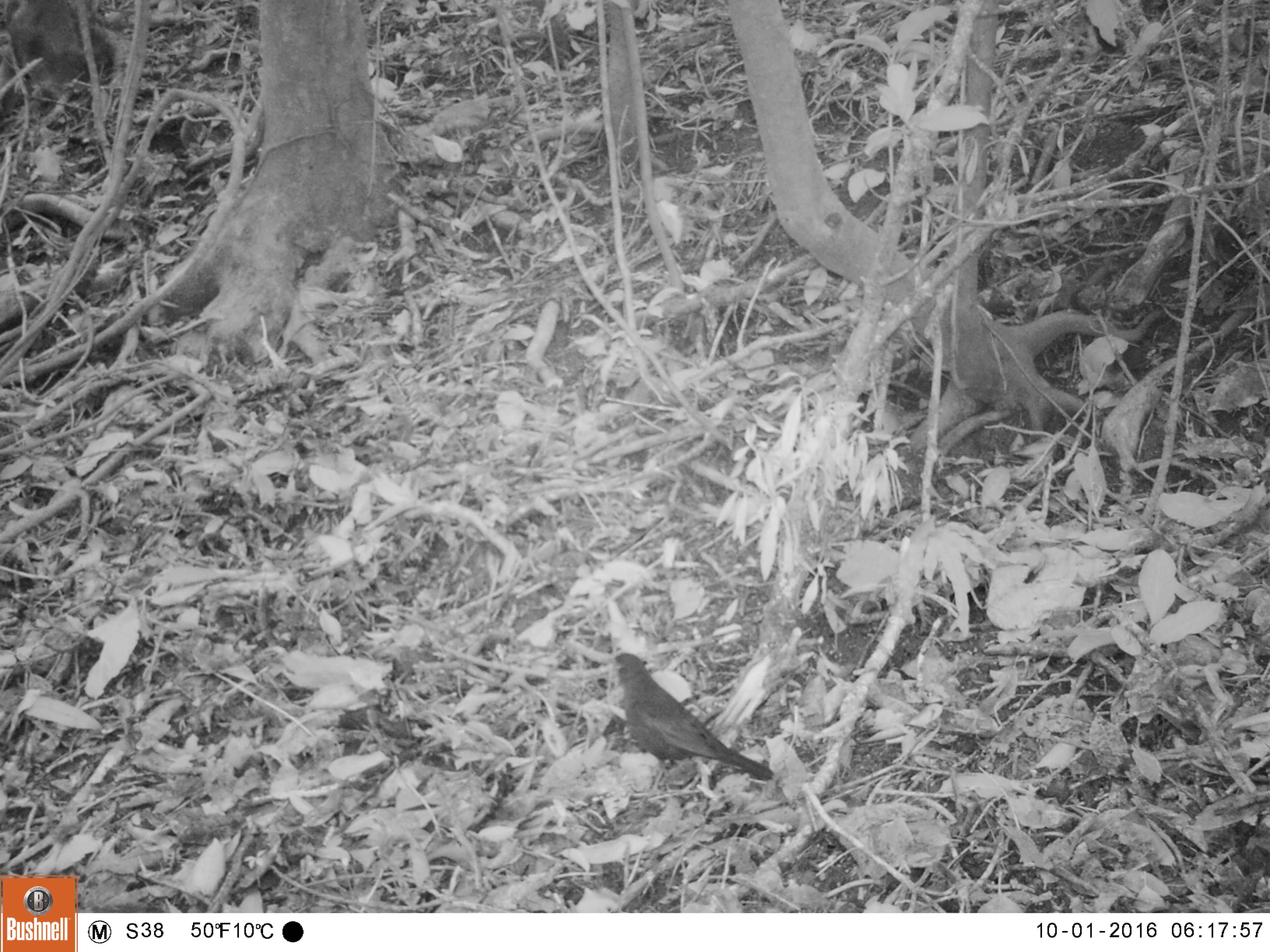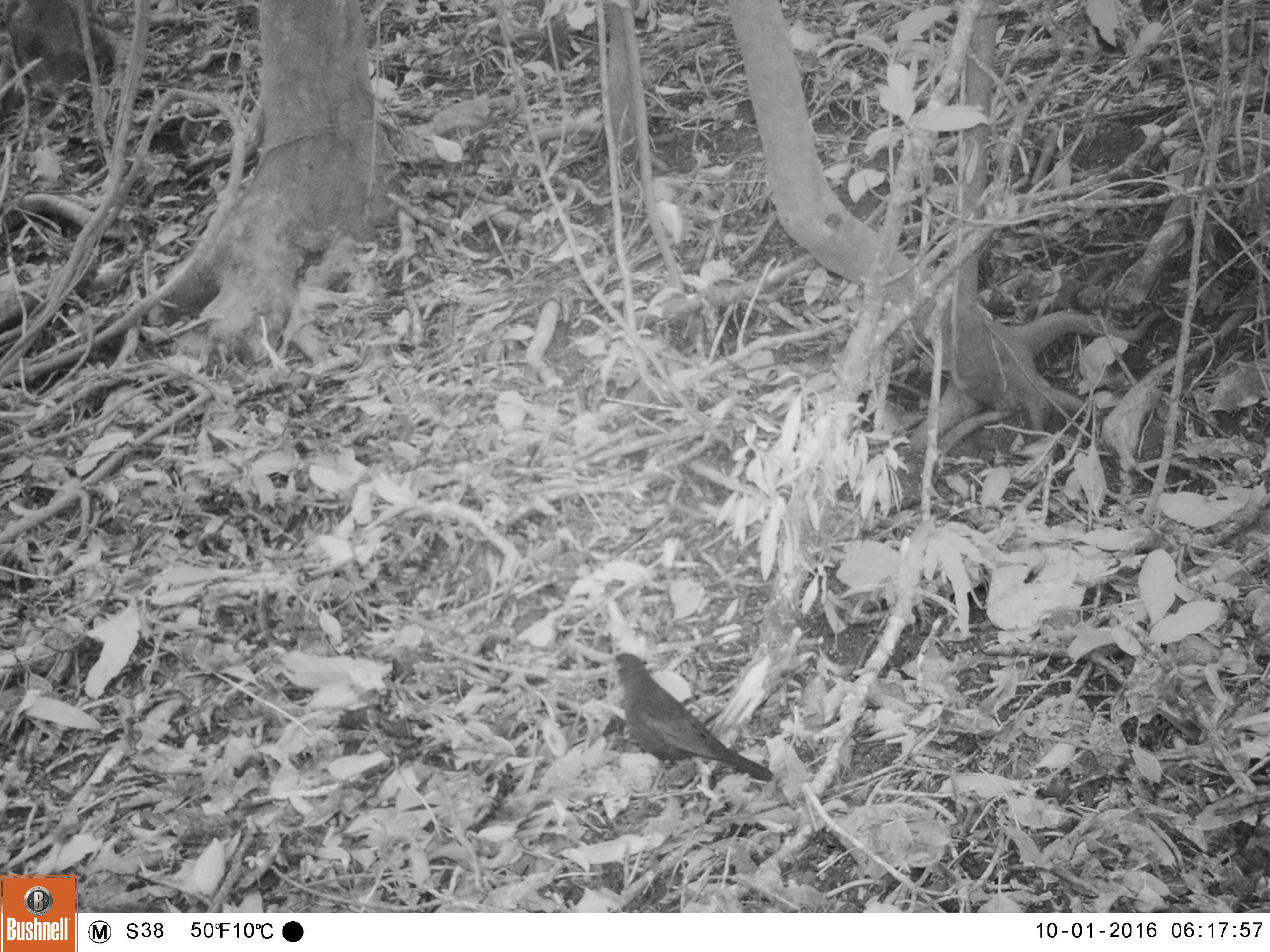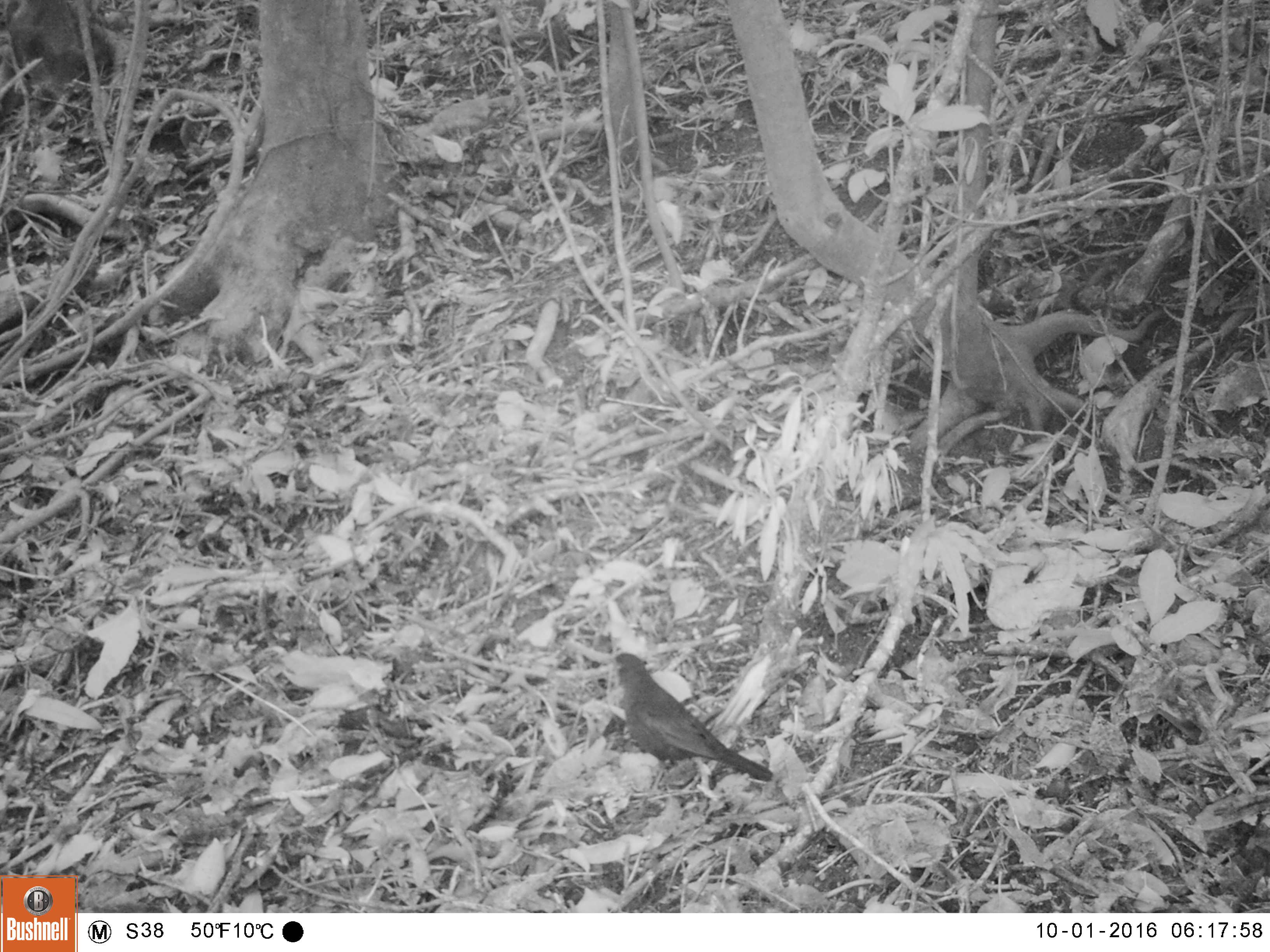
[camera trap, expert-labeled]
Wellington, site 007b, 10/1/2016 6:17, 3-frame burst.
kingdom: Animalia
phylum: Chordata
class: Aves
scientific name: Aves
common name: bird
Bird (Aves).